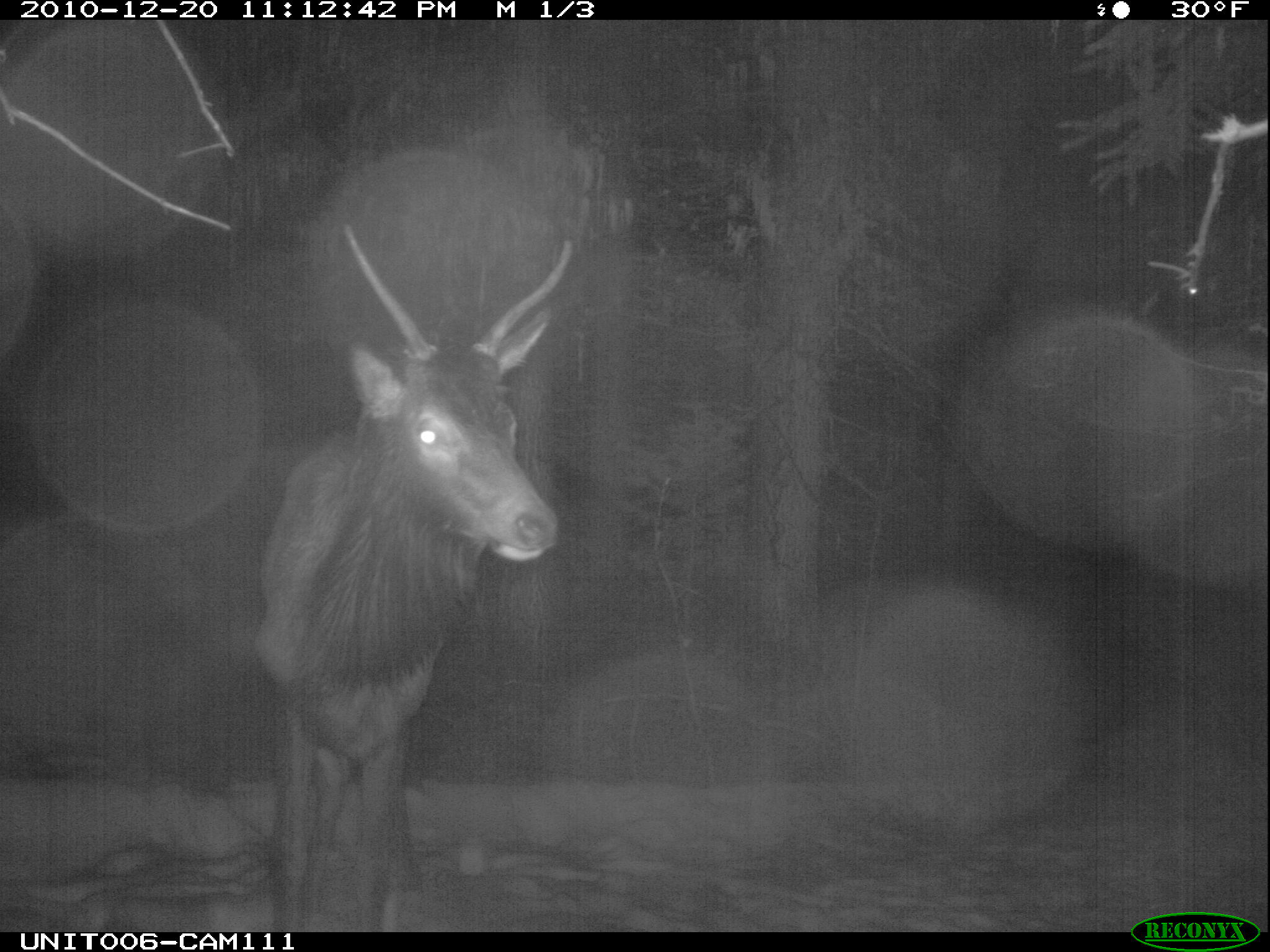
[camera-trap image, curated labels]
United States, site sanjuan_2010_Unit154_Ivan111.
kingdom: Animalia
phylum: Chordata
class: Mammalia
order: Artiodactyla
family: Cervidae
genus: Cervus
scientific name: Cervus elaphus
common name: red deer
Cervus elaphus (red deer).